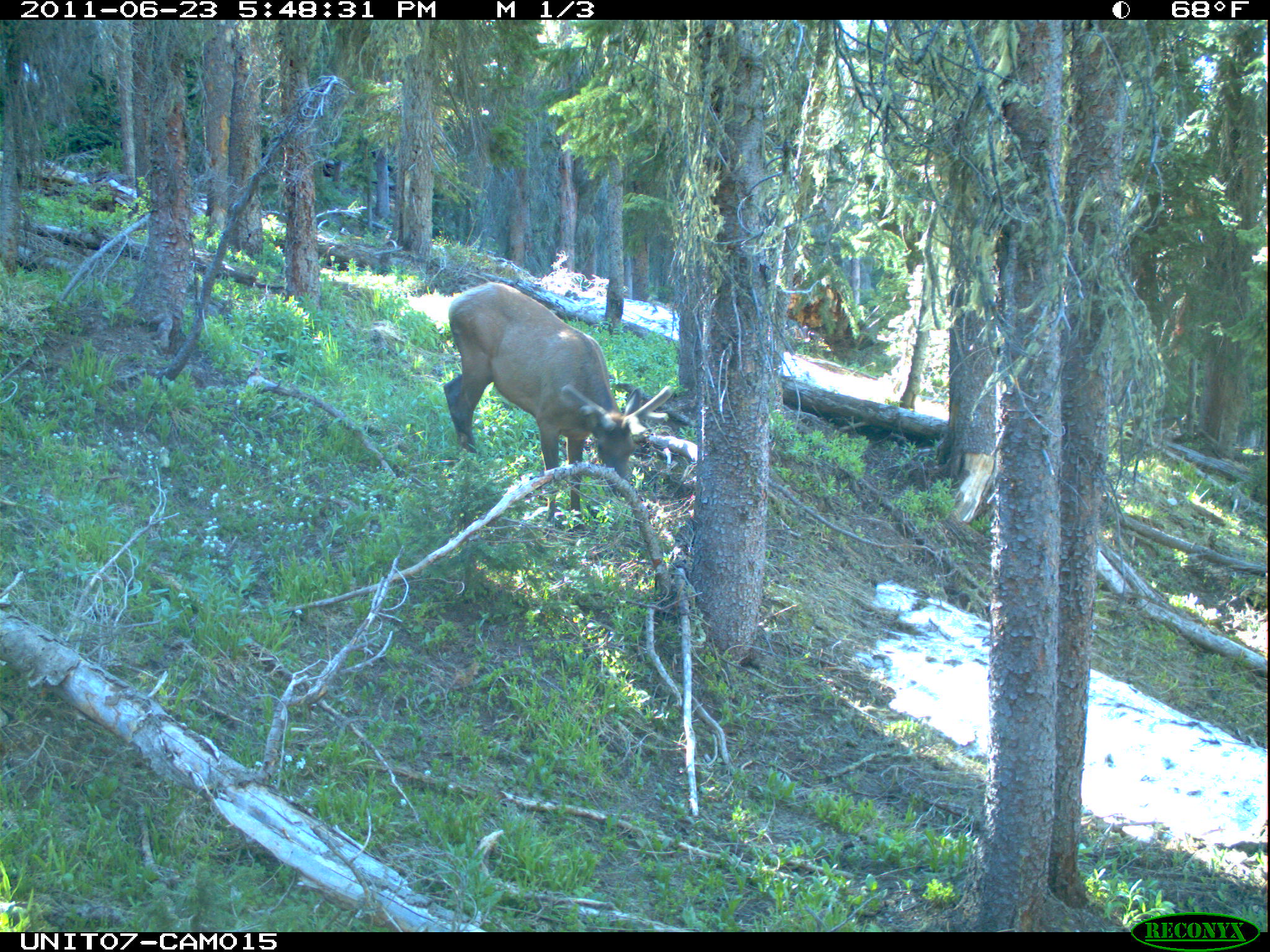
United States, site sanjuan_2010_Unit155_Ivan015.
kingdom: Animalia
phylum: Chordata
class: Mammalia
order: Artiodactyla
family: Cervidae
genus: Cervus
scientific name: Cervus elaphus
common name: red deer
Cervus elaphus (red deer).